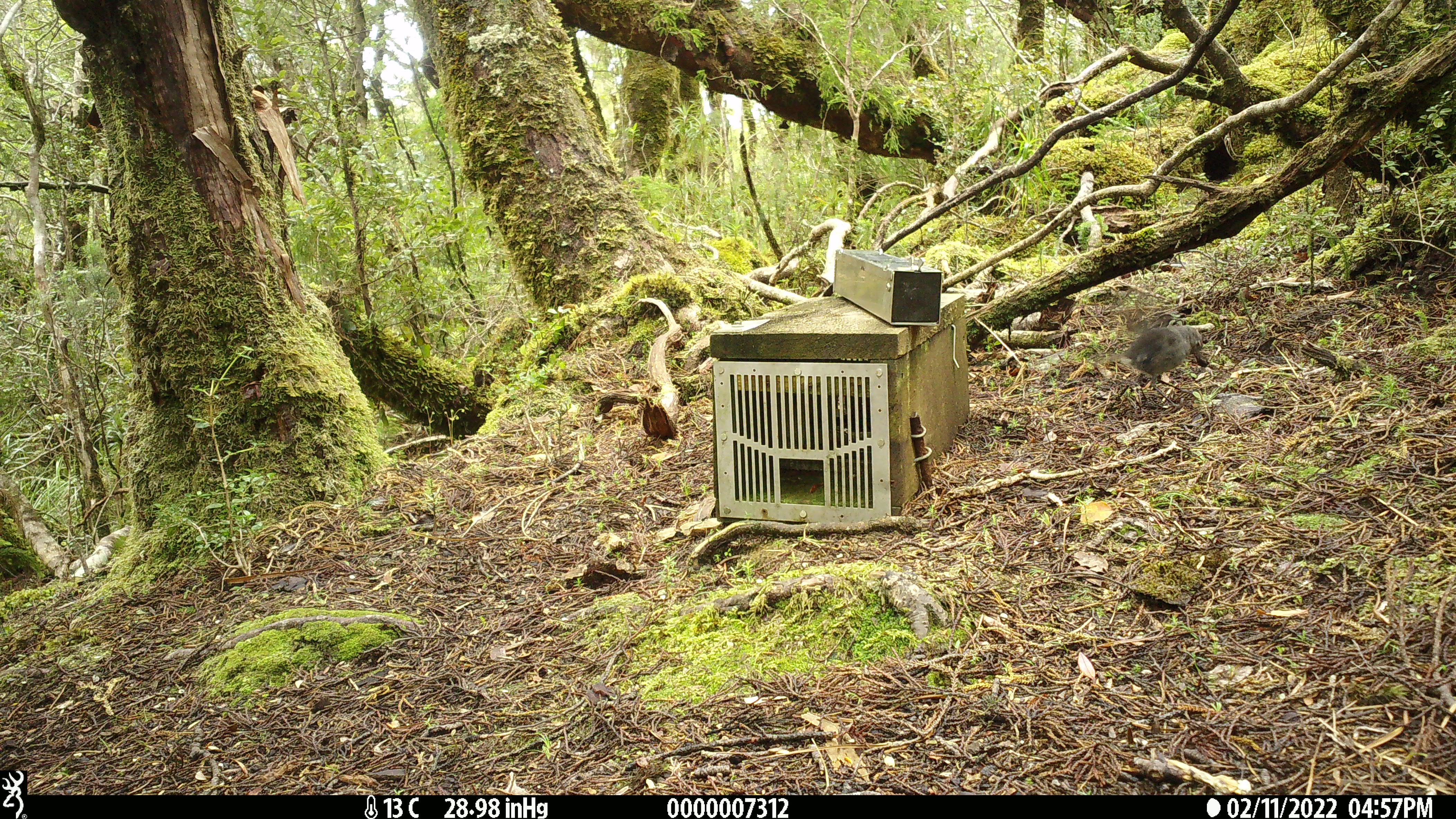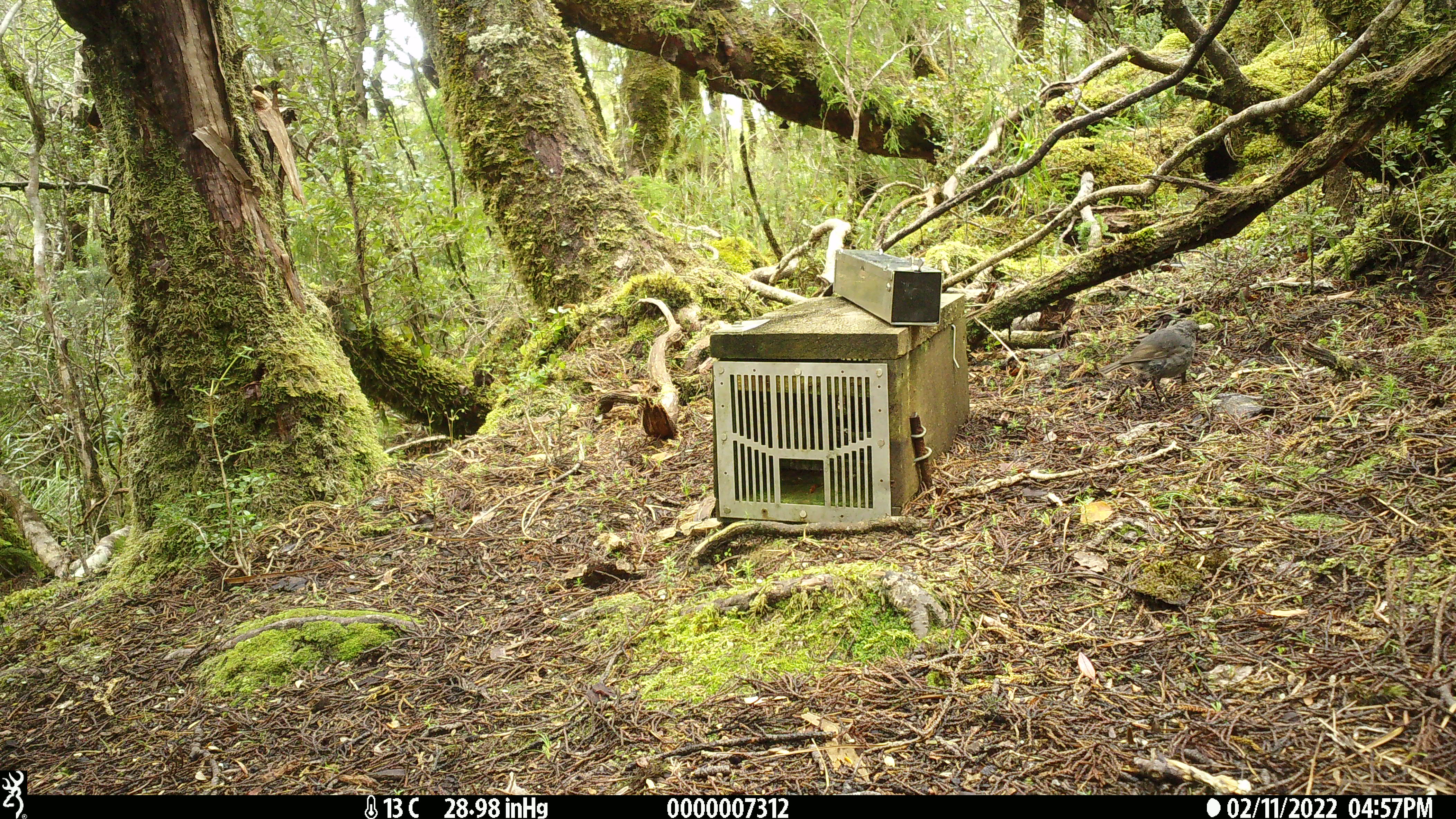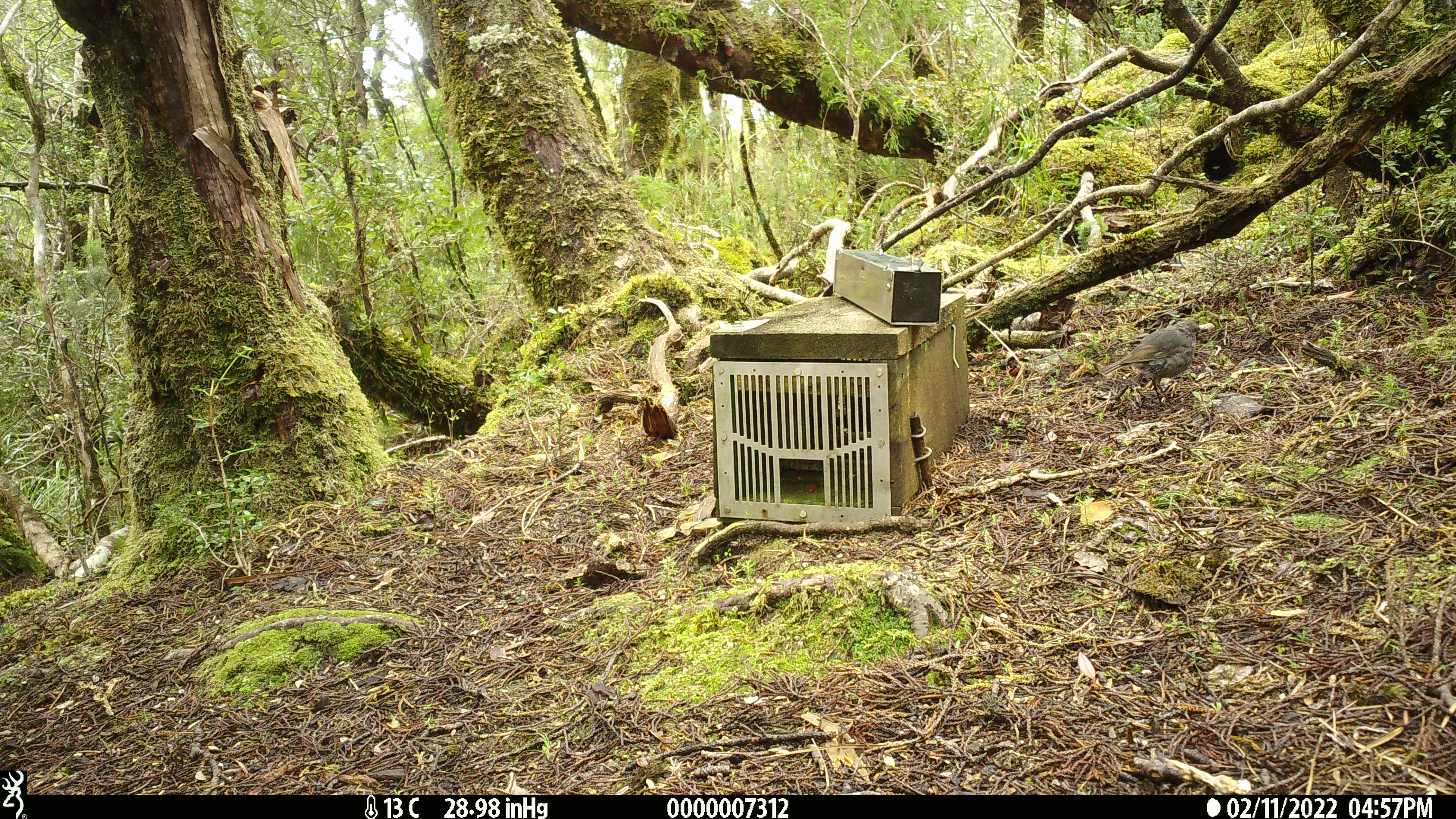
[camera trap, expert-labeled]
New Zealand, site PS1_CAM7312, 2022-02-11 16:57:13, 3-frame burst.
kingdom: Animalia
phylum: Chordata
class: Aves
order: Passeriformes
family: Petroicidae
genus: Petroica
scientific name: Petroica australis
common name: new zealand robin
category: robin